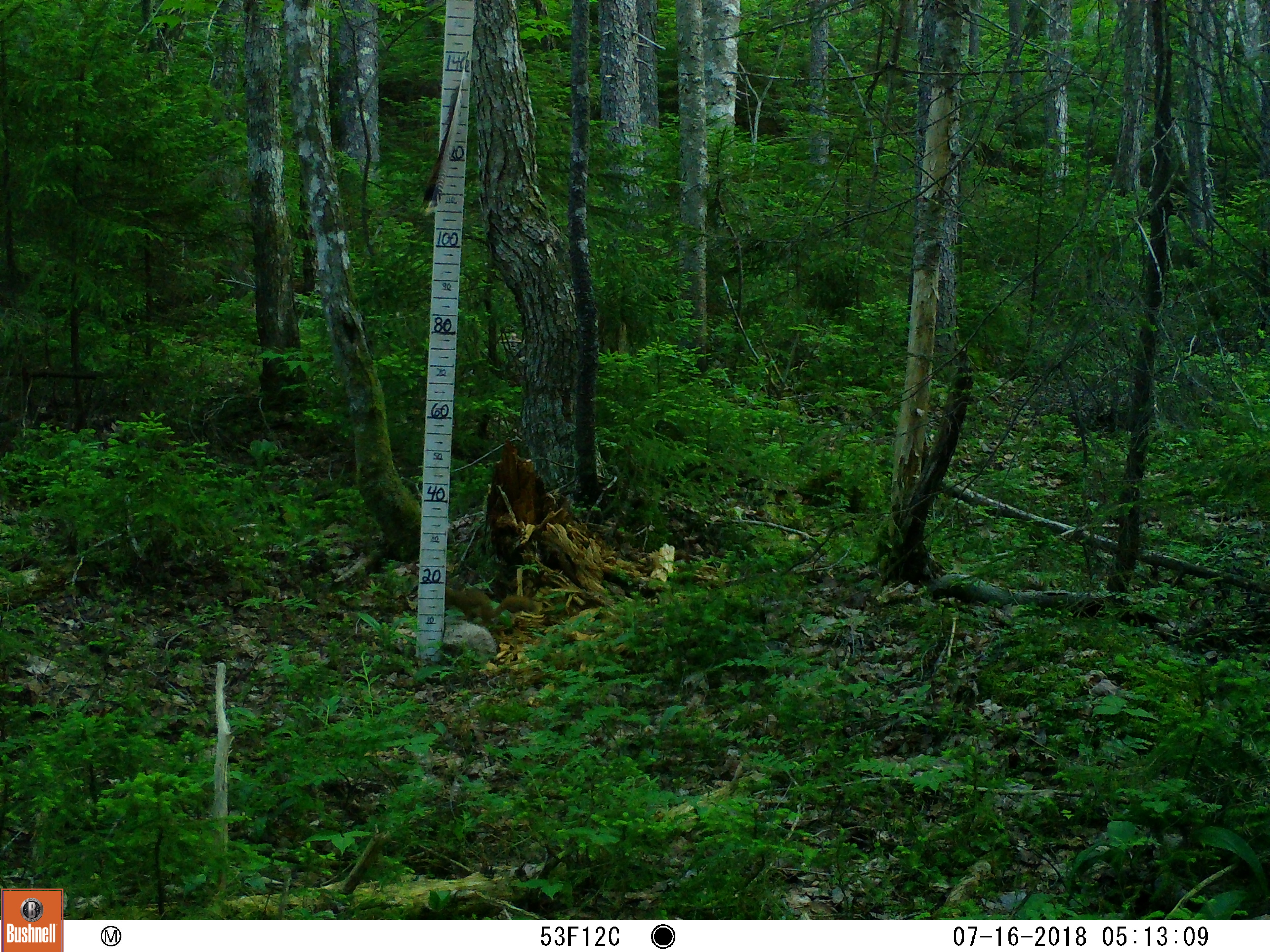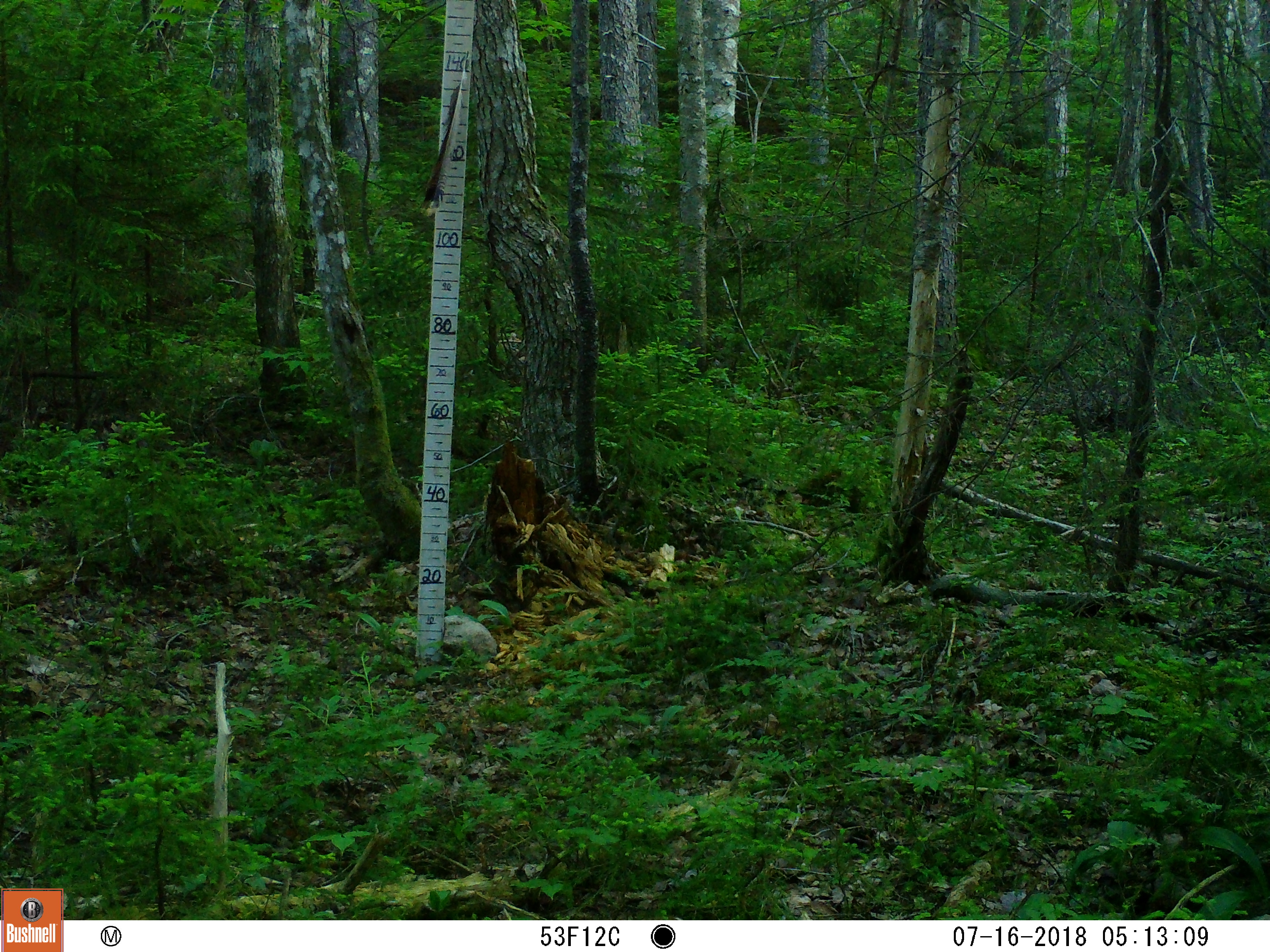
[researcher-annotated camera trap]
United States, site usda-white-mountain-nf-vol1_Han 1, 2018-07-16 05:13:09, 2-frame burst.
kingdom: Animalia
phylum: Chordata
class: Mammalia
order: Rodentia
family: Sciuridae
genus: Tamiasciurus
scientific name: Tamiasciurus hudsonicus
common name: red squirrel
Red squirrel (Tamiasciurus hudsonicus).